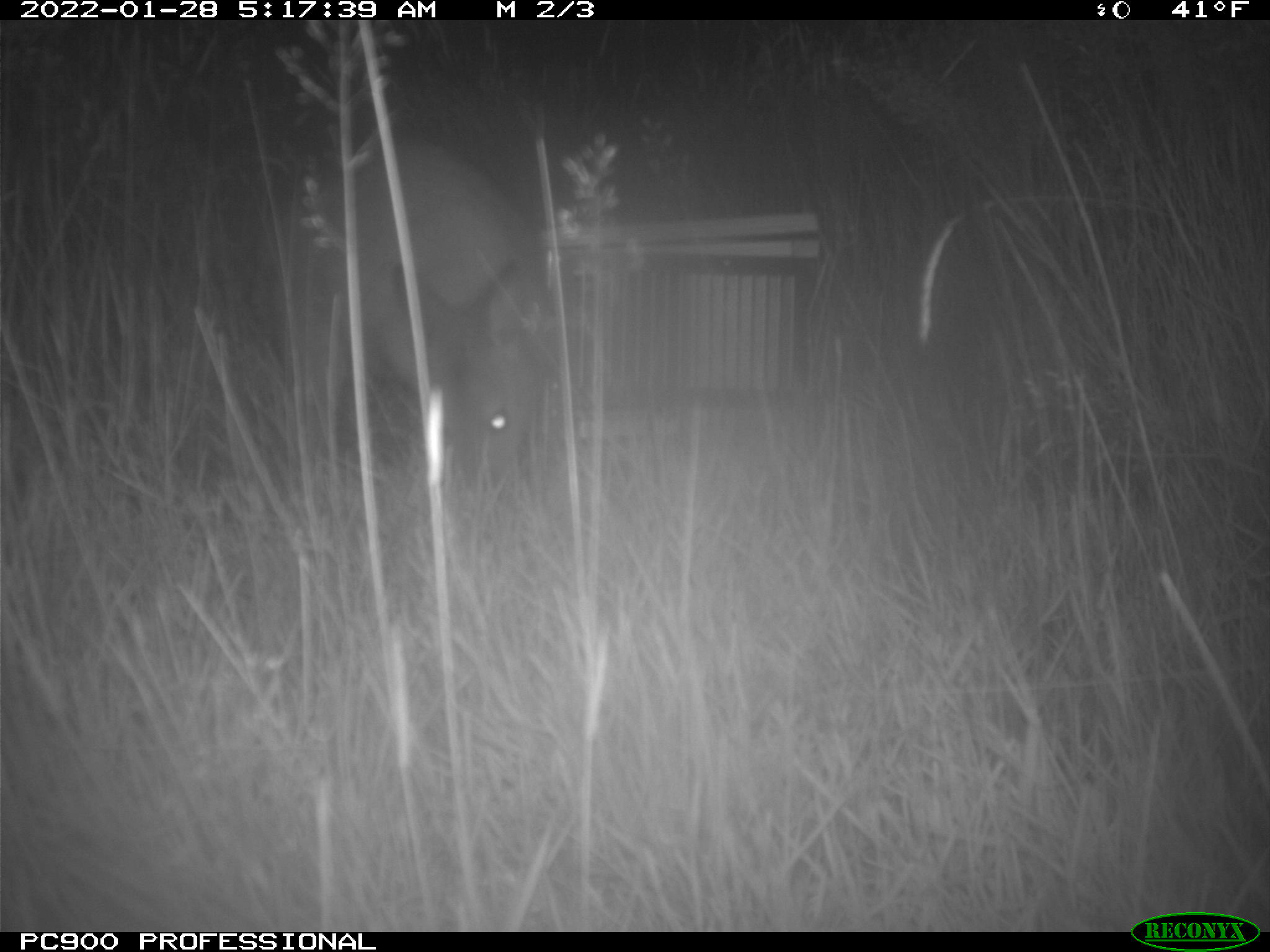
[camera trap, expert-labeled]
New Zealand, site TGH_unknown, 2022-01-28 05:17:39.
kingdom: Animalia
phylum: Chordata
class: Mammalia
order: Diprotodontia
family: Macropodidae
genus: Notamacropus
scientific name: Notamacropus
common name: wallaby